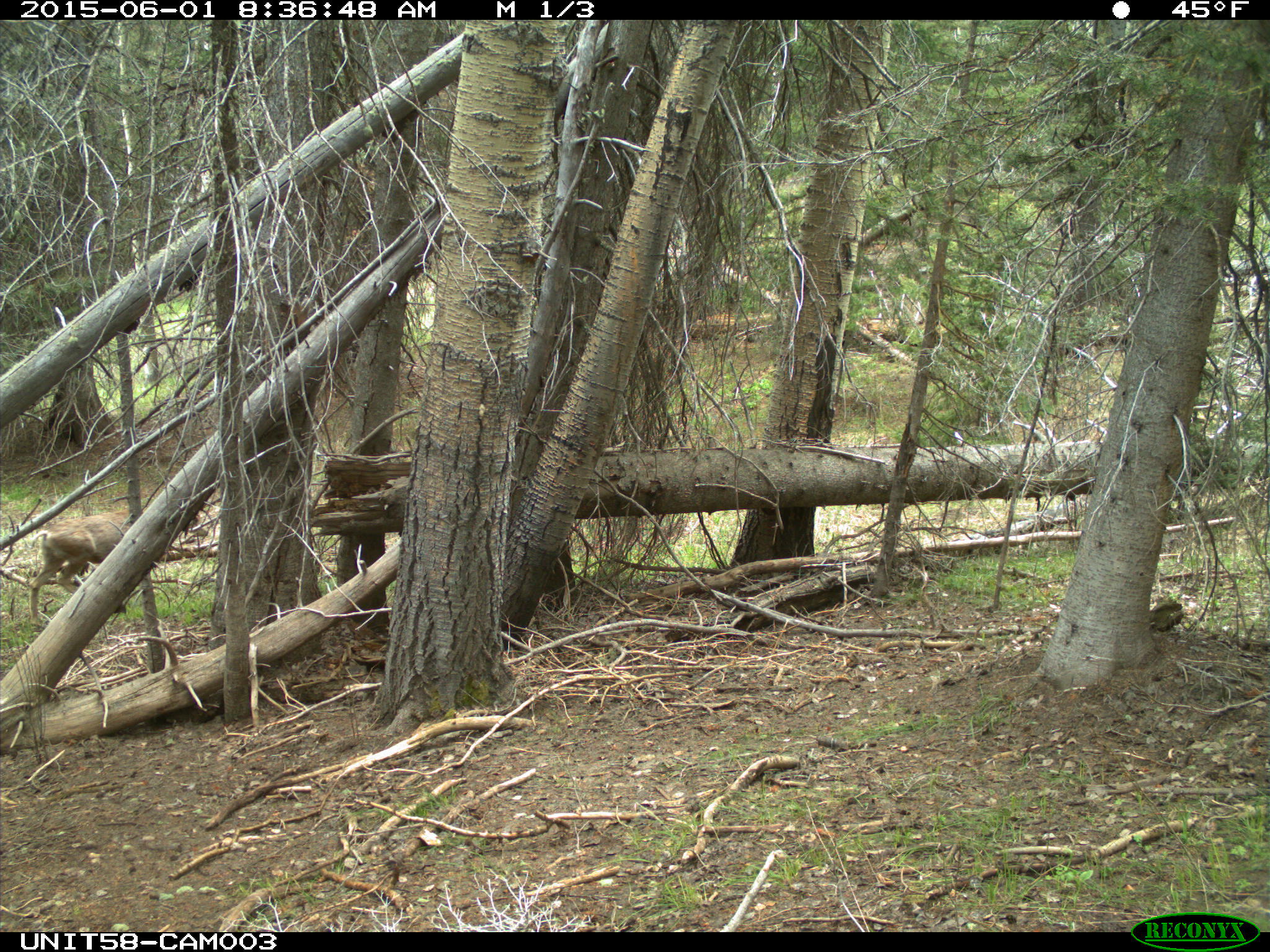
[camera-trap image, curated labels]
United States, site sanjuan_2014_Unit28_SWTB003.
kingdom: Animalia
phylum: Chordata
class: Mammalia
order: Artiodactyla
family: Cervidae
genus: Odocoileus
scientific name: Odocoileus hemionus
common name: mule deer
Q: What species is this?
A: Odocoileus hemionus (mule deer).